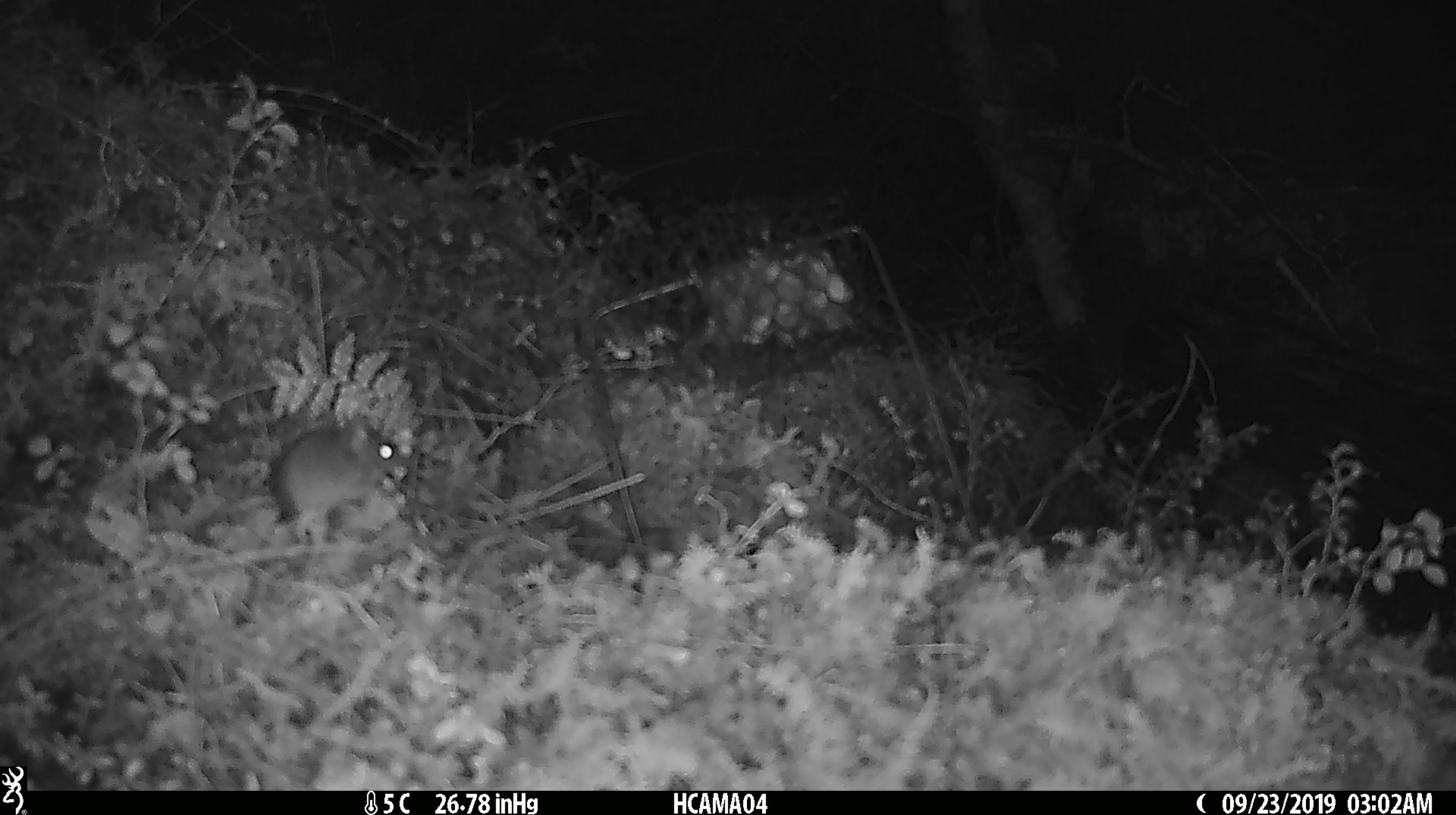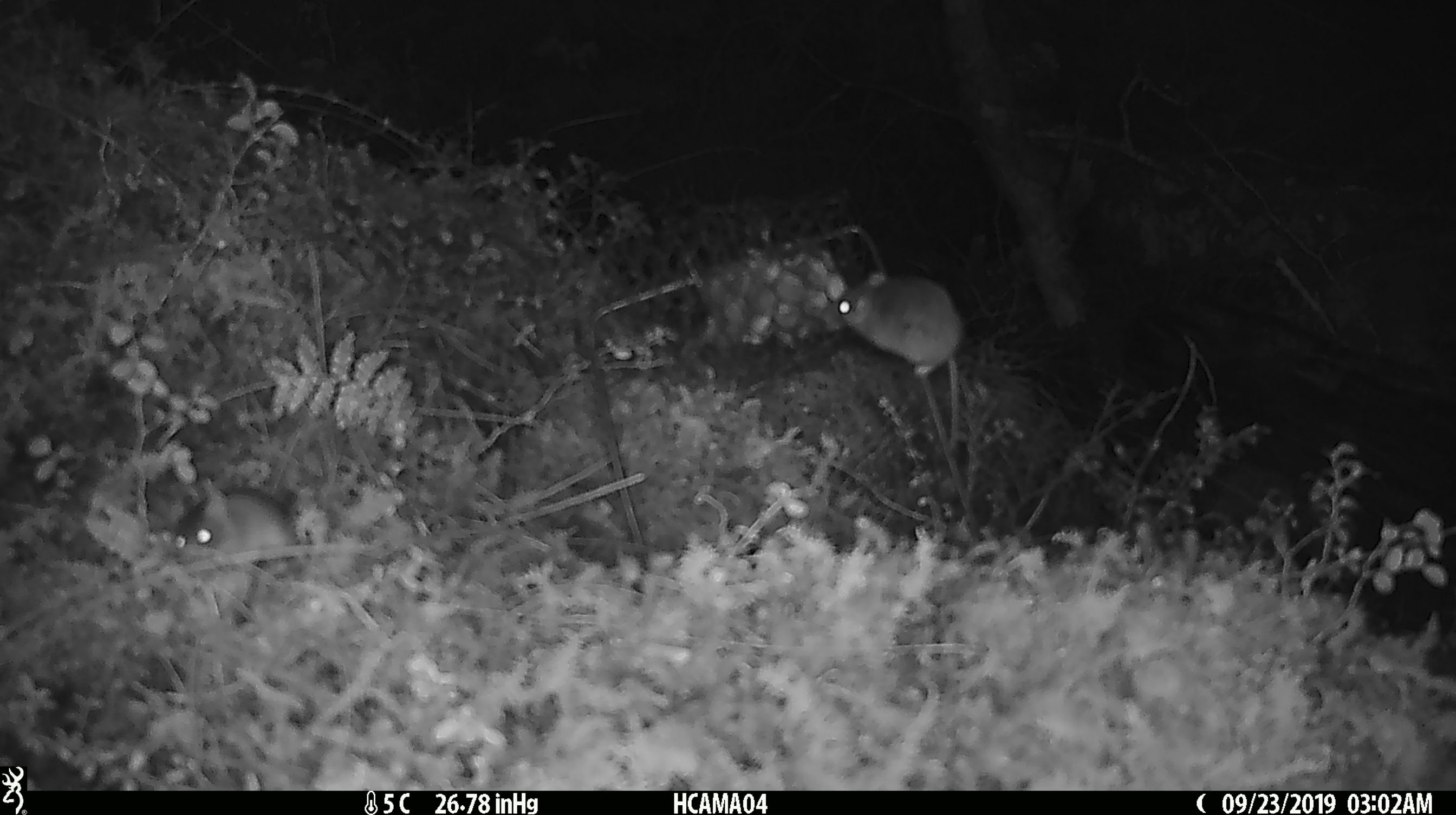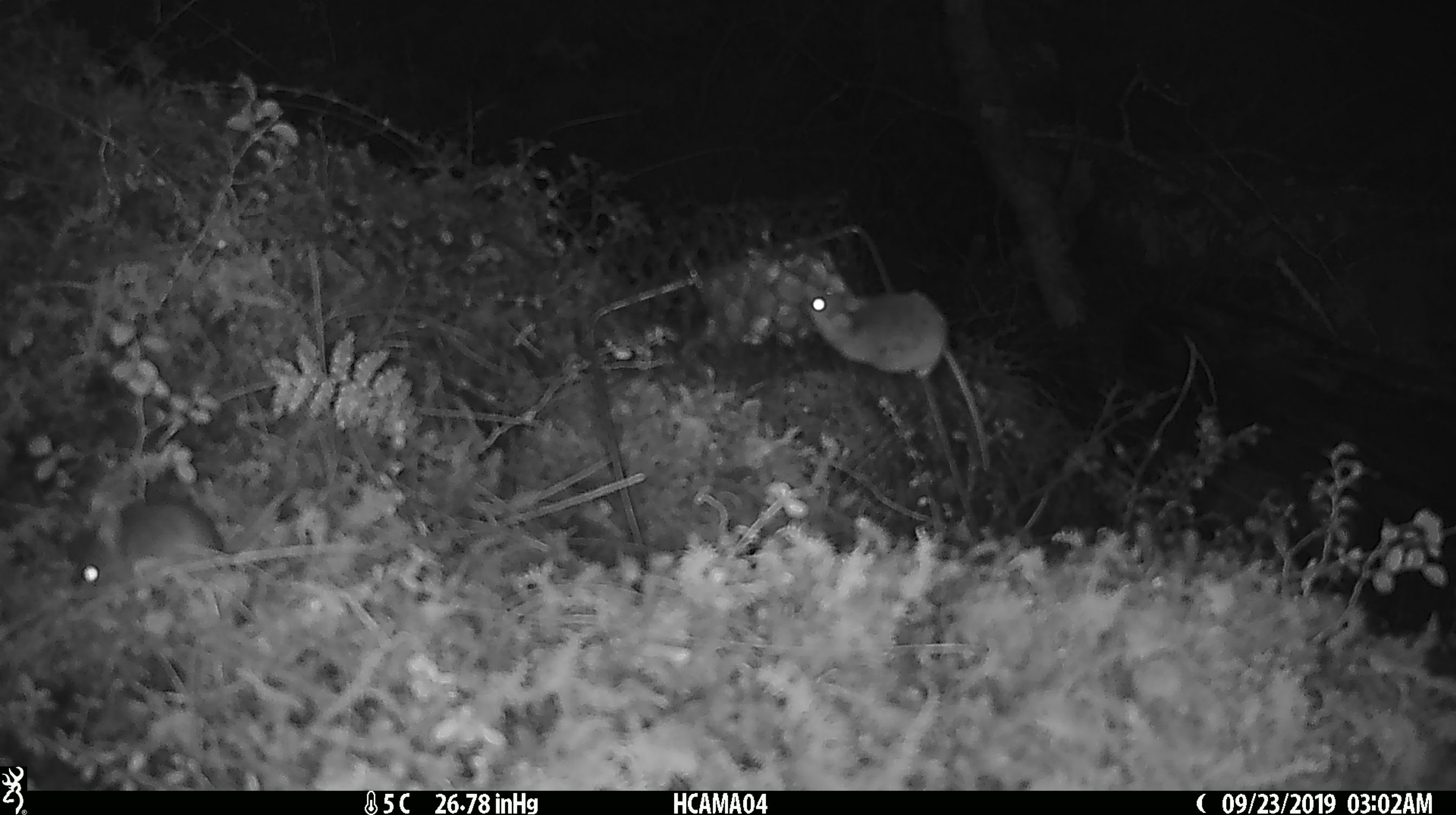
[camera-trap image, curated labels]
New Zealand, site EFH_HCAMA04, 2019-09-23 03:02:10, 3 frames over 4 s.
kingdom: Animalia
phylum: Chordata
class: Mammalia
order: Rodentia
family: Muridae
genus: Mus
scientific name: Mus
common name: mouse